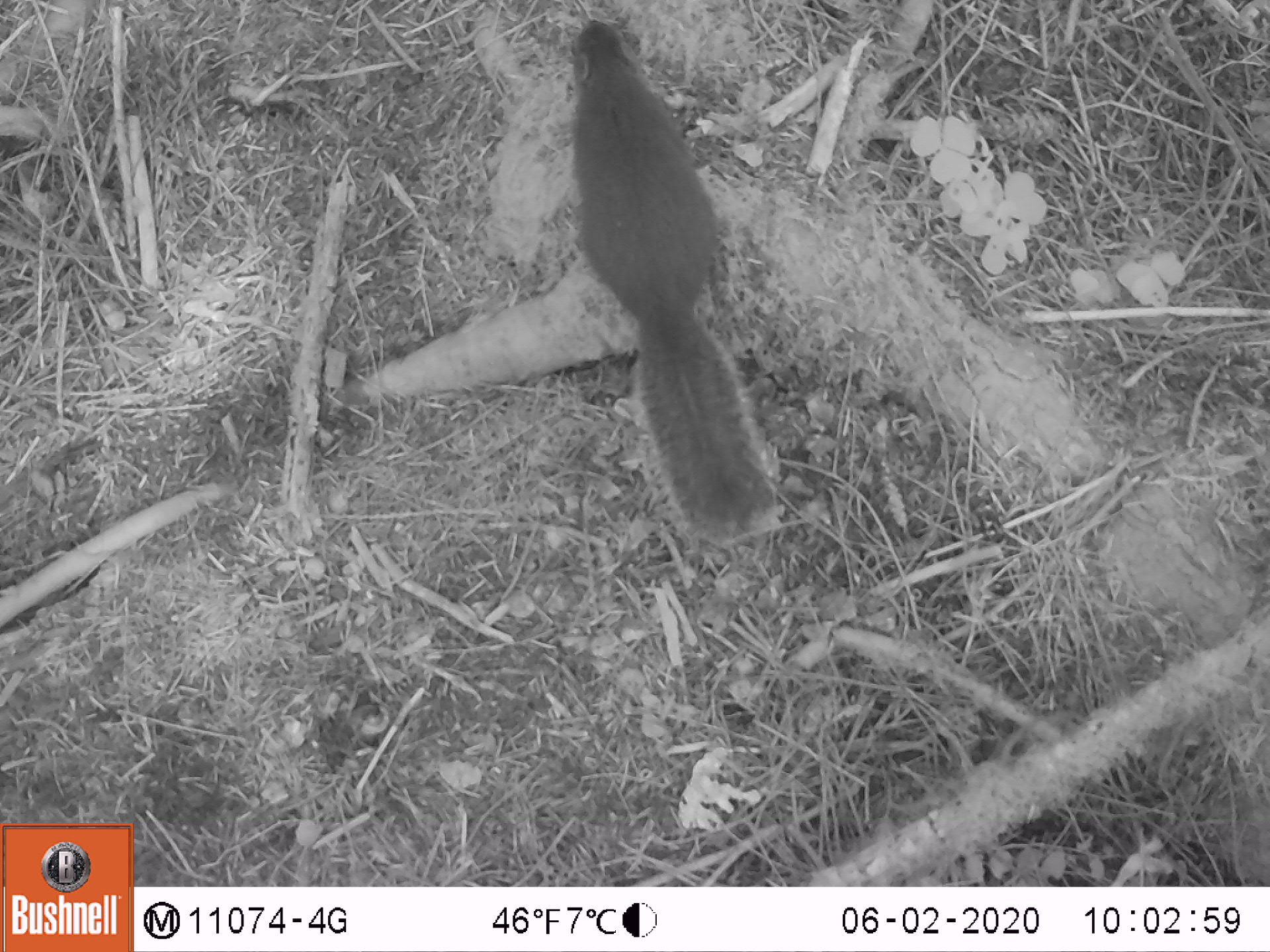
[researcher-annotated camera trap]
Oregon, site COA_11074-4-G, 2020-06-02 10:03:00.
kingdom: Animalia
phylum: Chordata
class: Mammalia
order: Rodentia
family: Sciuridae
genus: Tamiasciurus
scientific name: Tamiasciurus douglasii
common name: douglas squirrel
Douglas squirrel (Tamiasciurus douglasii).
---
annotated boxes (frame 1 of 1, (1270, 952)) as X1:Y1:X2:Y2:
douglas squirrel: 566:14:776:537